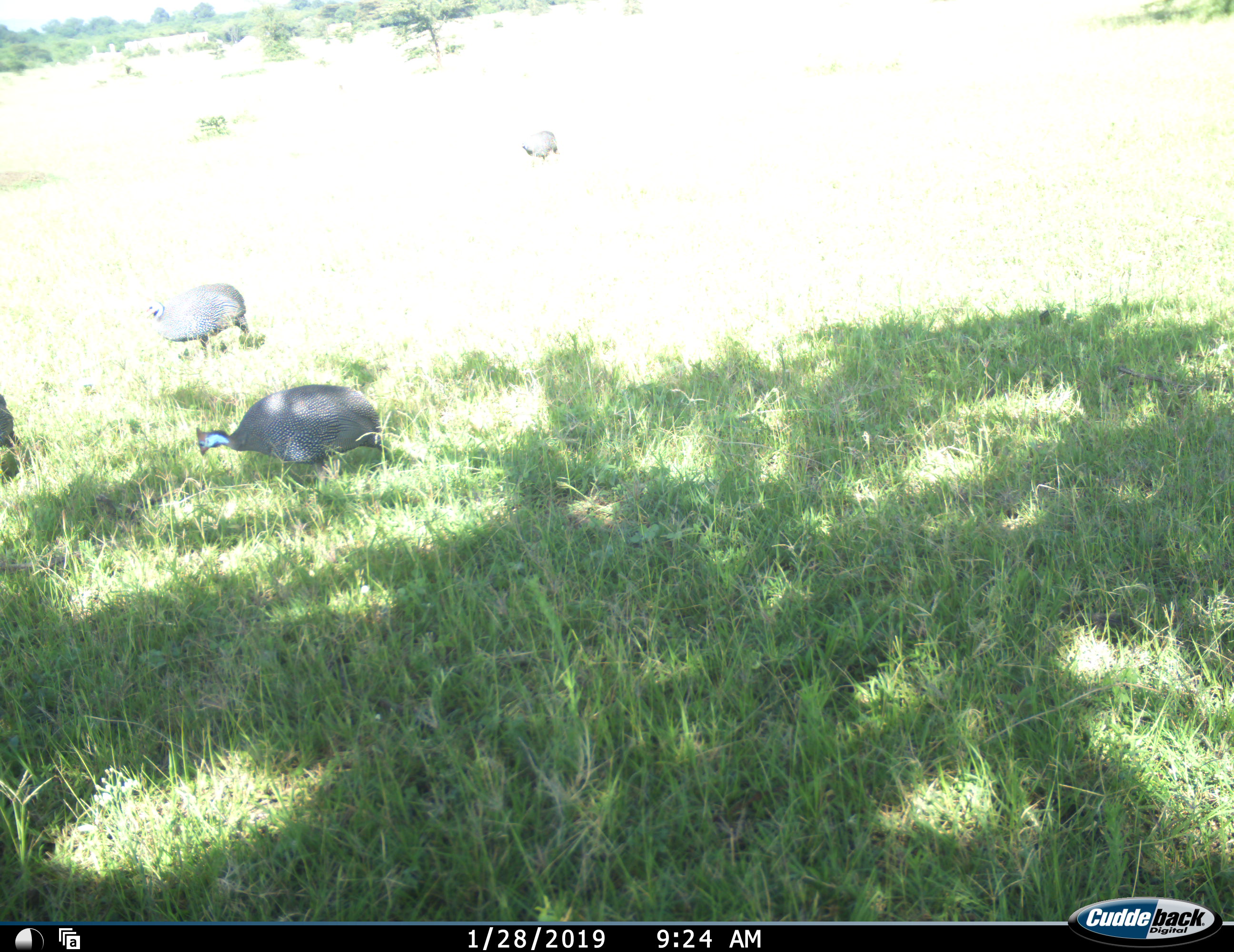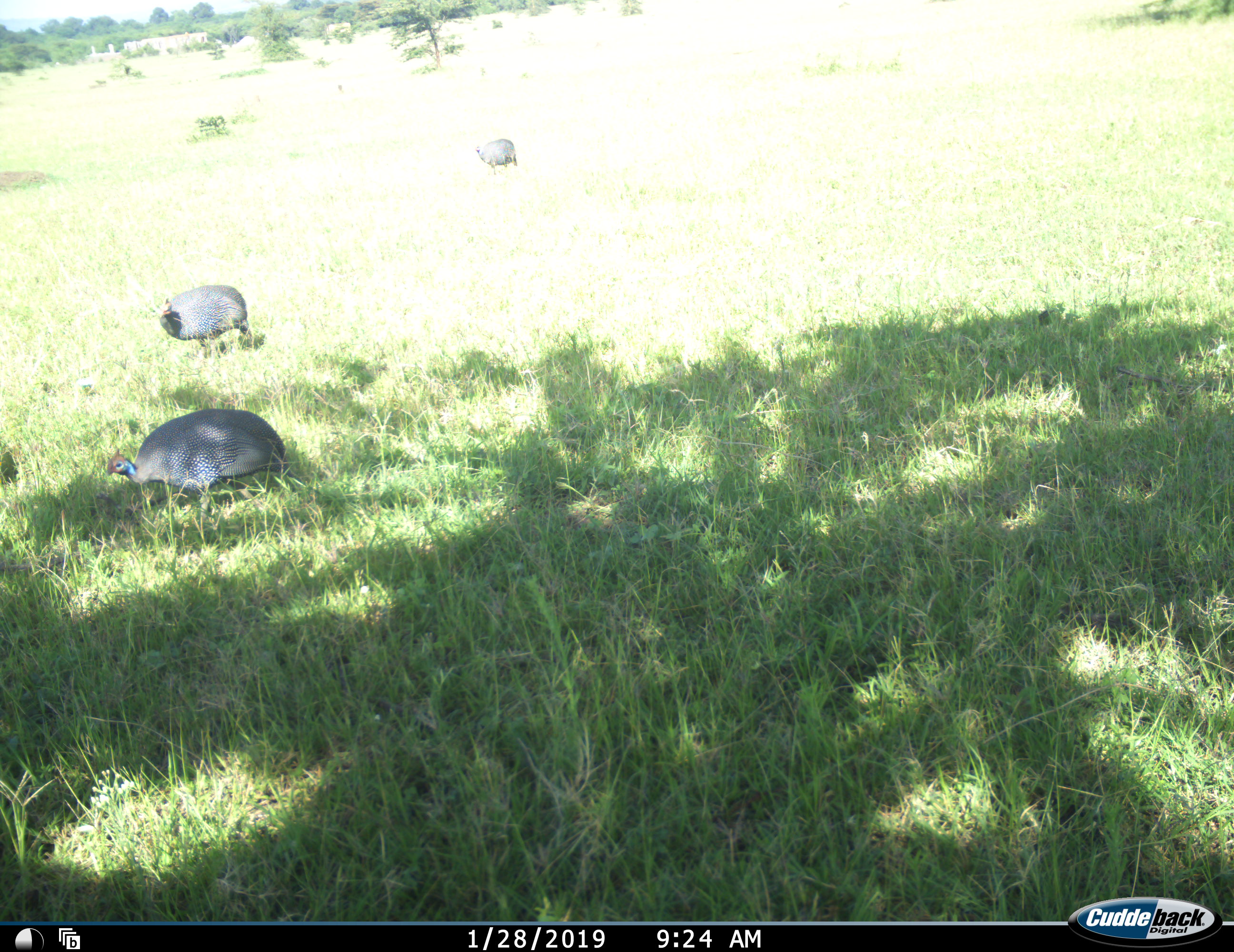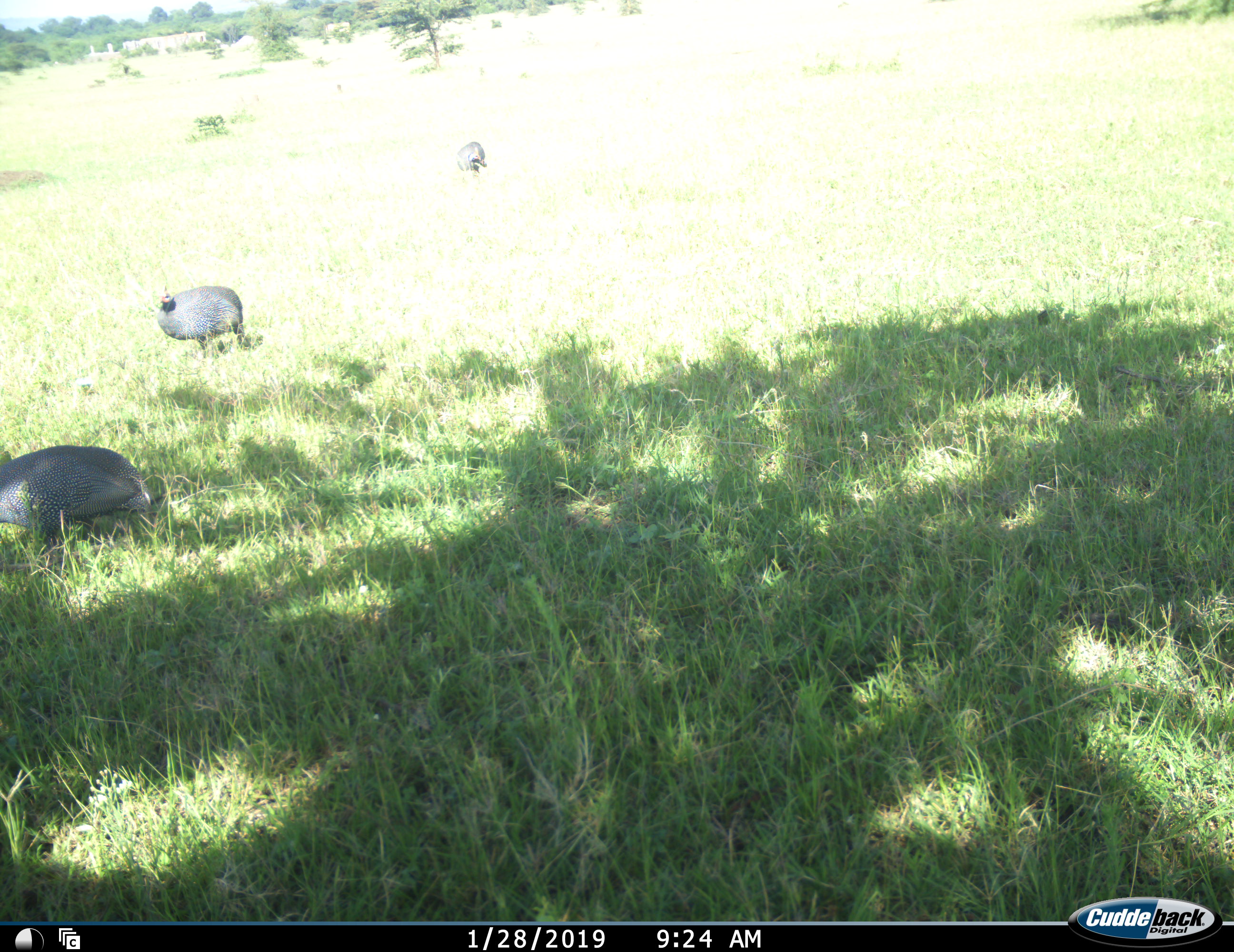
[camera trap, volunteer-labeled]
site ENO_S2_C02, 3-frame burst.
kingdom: Animalia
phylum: Chordata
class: Aves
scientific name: Aves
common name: bird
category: birdother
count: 4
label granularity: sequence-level